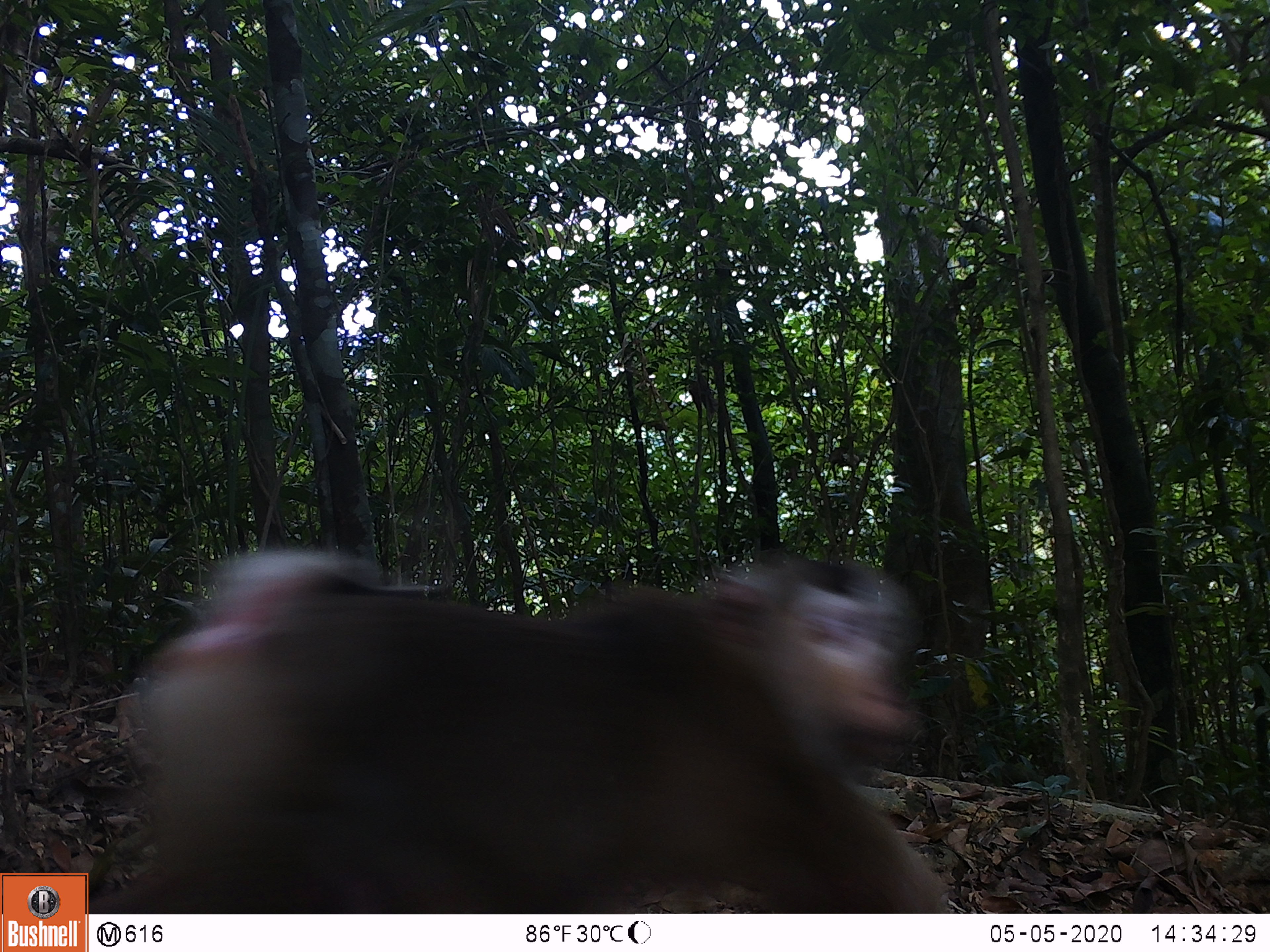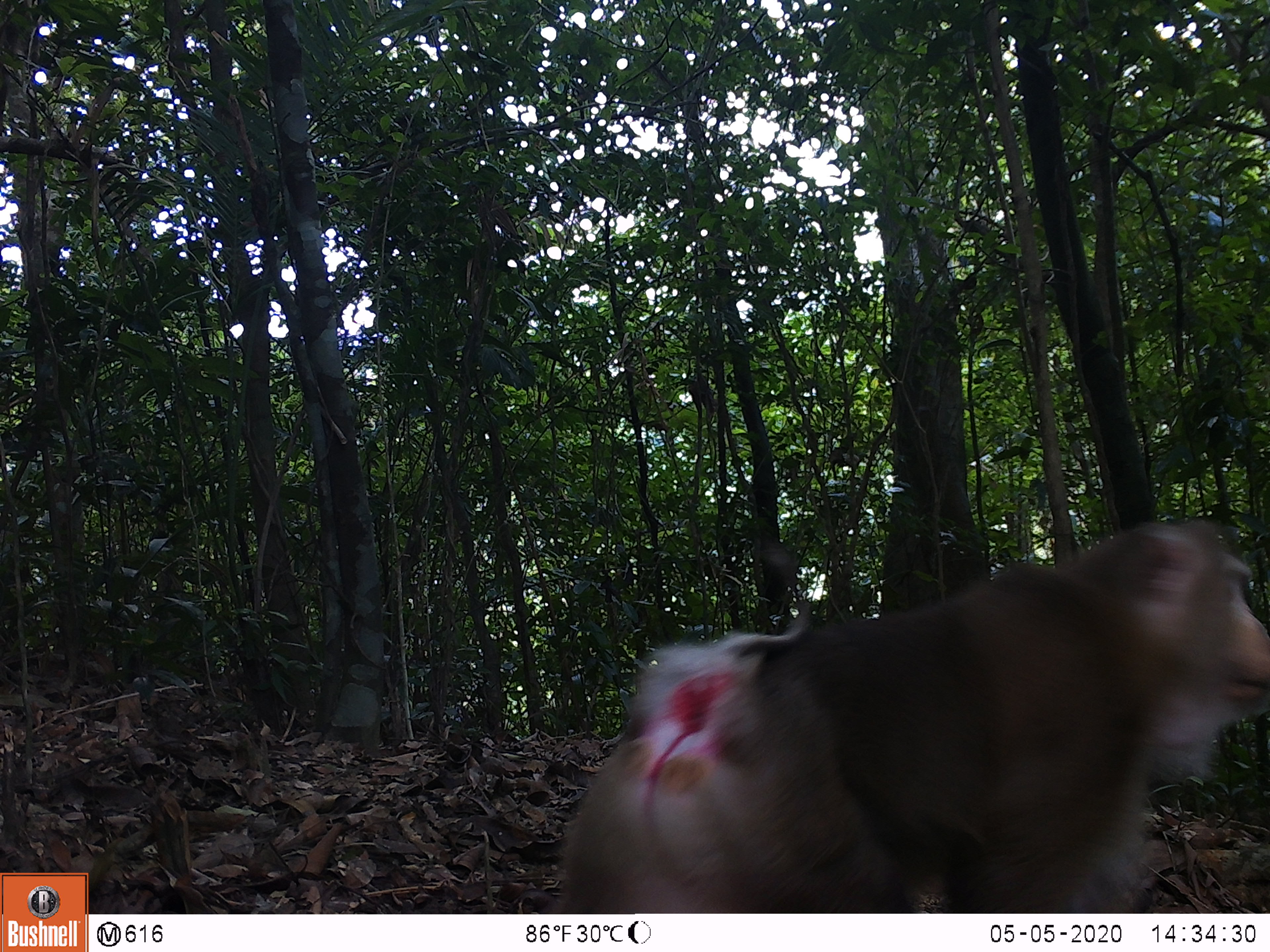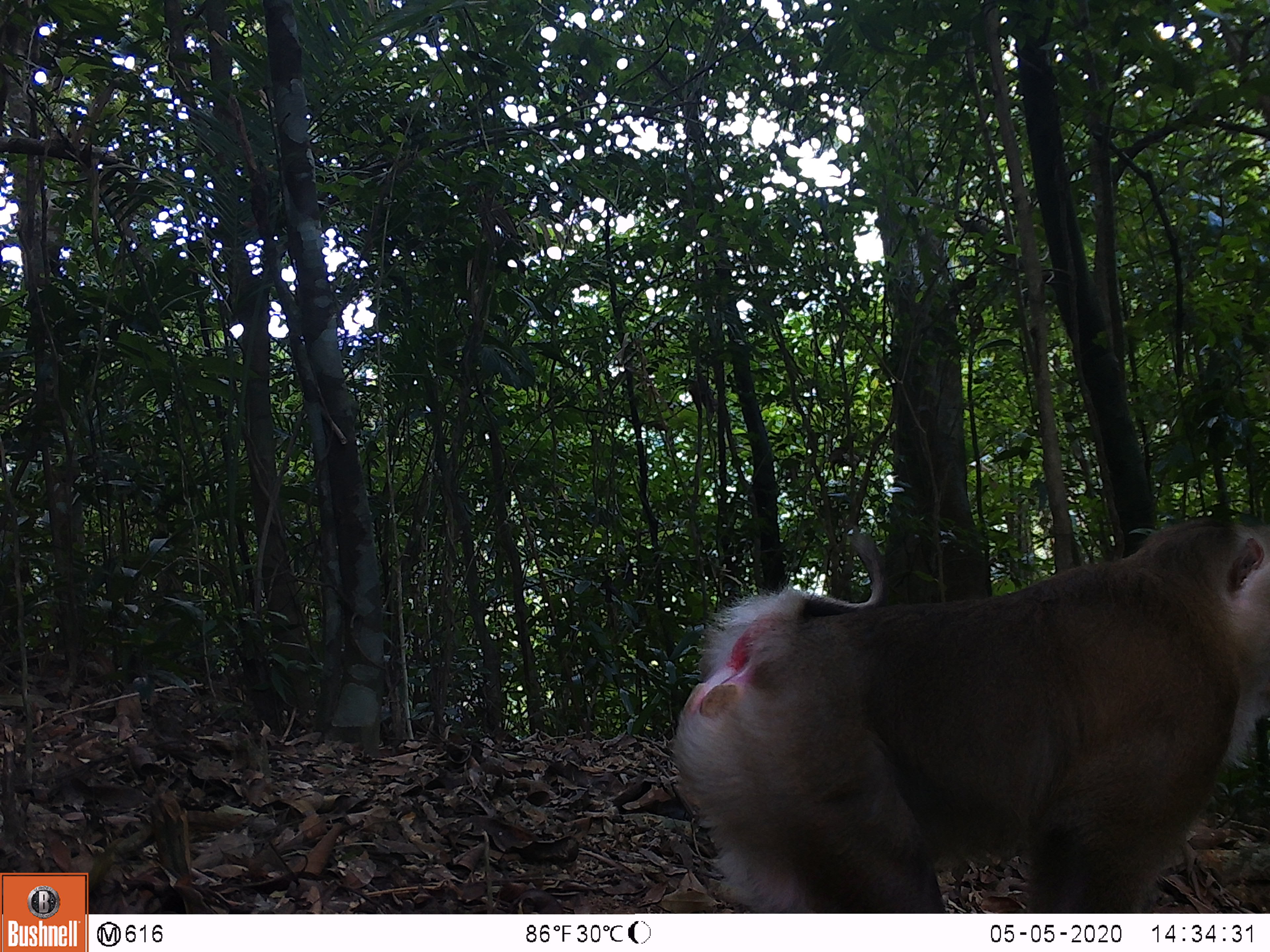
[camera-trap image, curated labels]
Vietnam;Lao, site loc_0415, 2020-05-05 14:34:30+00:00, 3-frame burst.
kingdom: Animalia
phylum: Chordata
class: Mammalia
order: Primates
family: Cercopithecidae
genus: Macaca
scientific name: Macaca nemestrina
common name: pig-tailed macaque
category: pig tailed macaque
Pig tailed macaque (pig-tailed macaque) (Macaca nemestrina). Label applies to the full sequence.